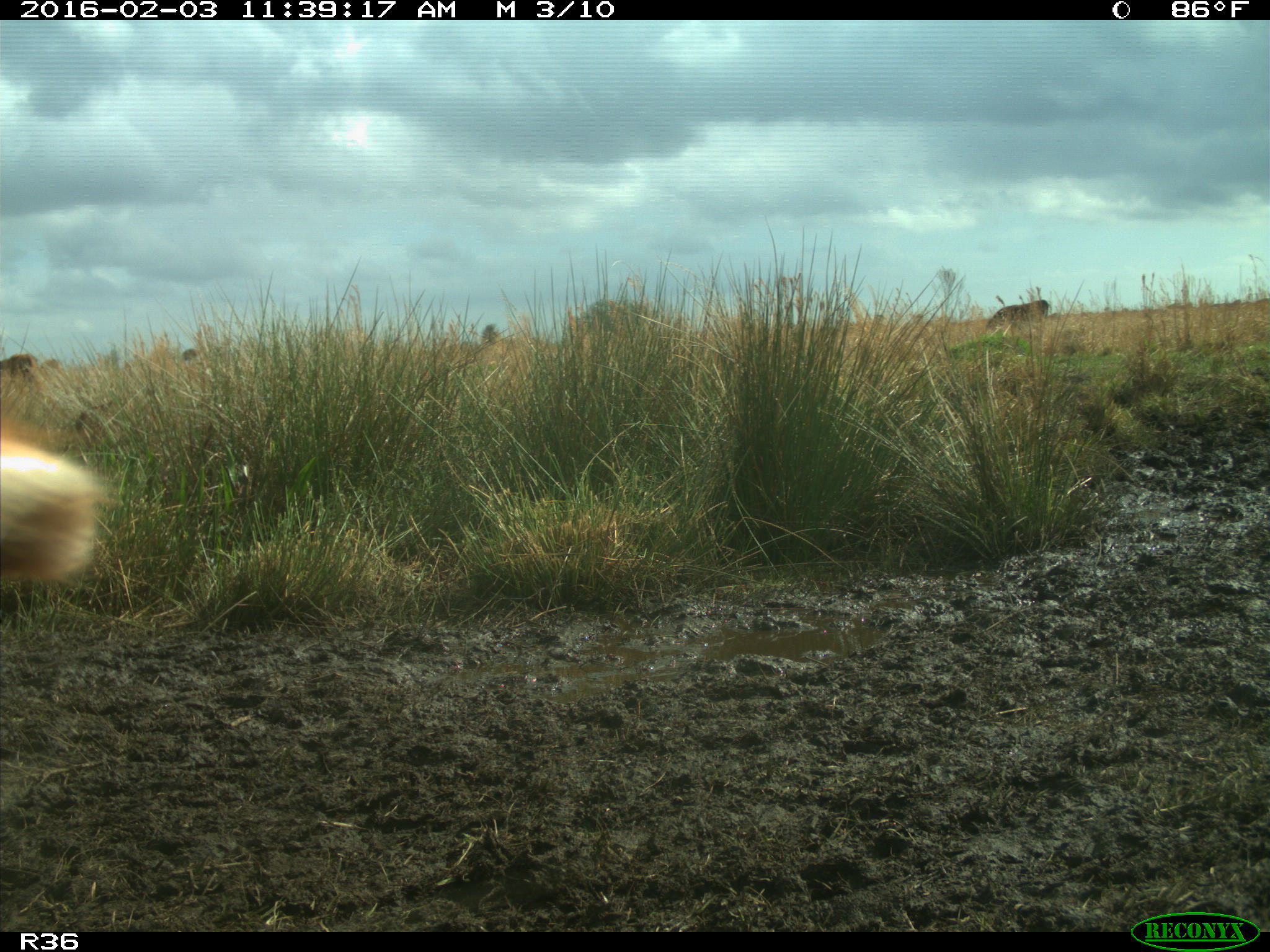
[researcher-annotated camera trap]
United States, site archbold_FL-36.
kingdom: Animalia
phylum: Chordata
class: Mammalia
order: Artiodactyla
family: Bovidae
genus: Bos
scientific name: Bos taurus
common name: domestic cow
Bos taurus (domestic cow).